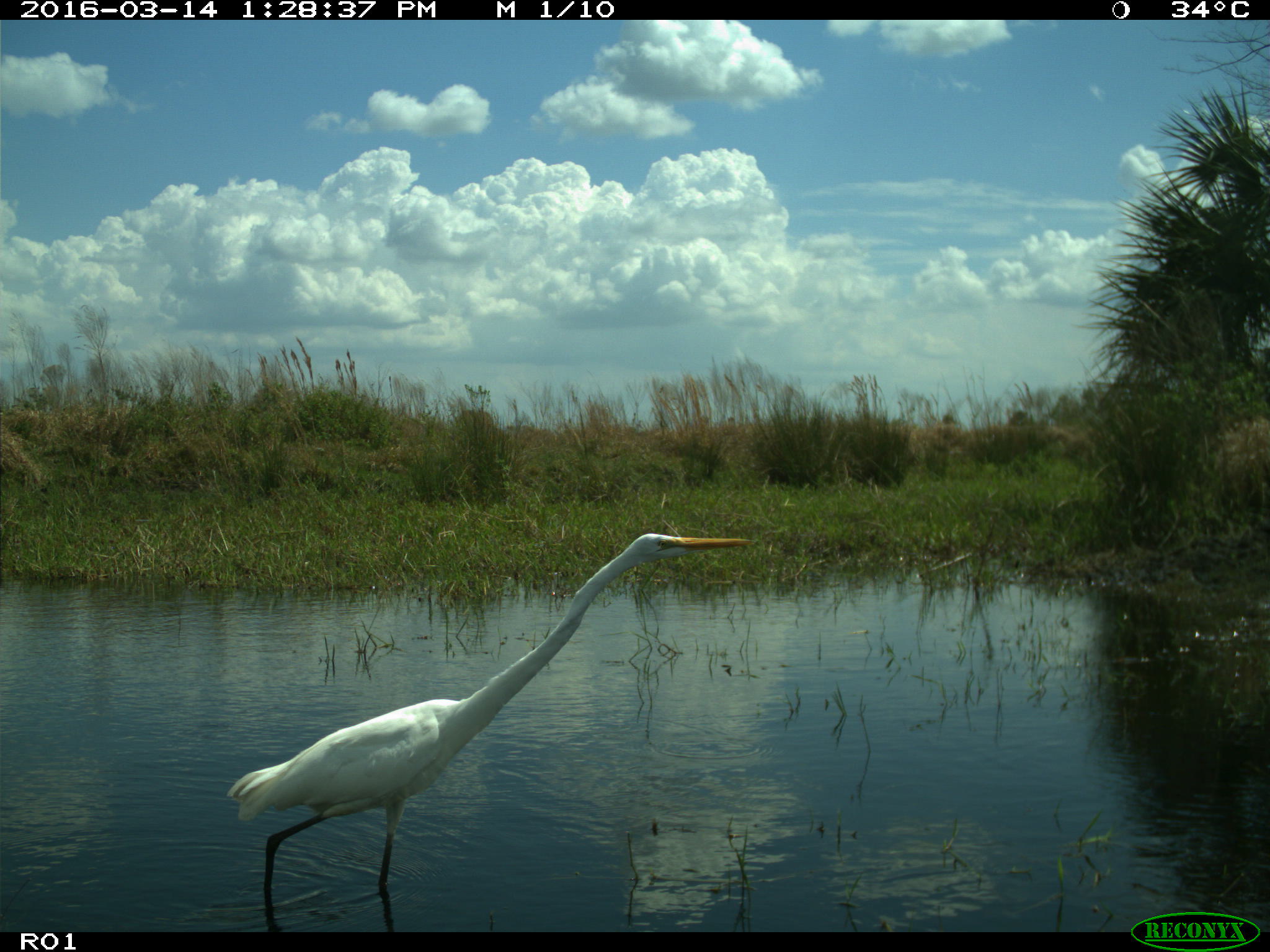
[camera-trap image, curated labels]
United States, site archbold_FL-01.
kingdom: Animalia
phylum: Chordata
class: Aves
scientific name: Aves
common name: birds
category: unidentified bird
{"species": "unidentified bird (birds) (Aves)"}